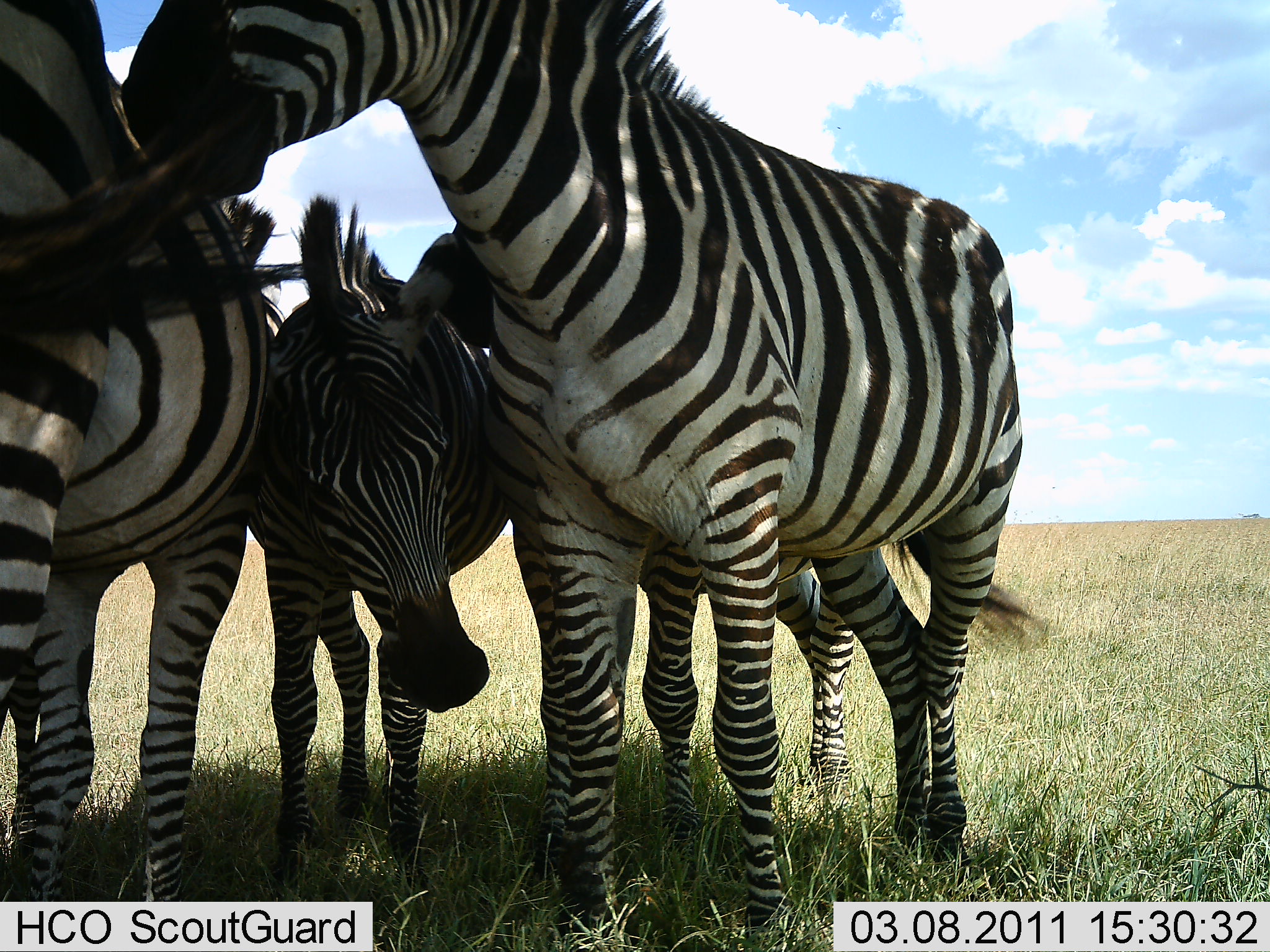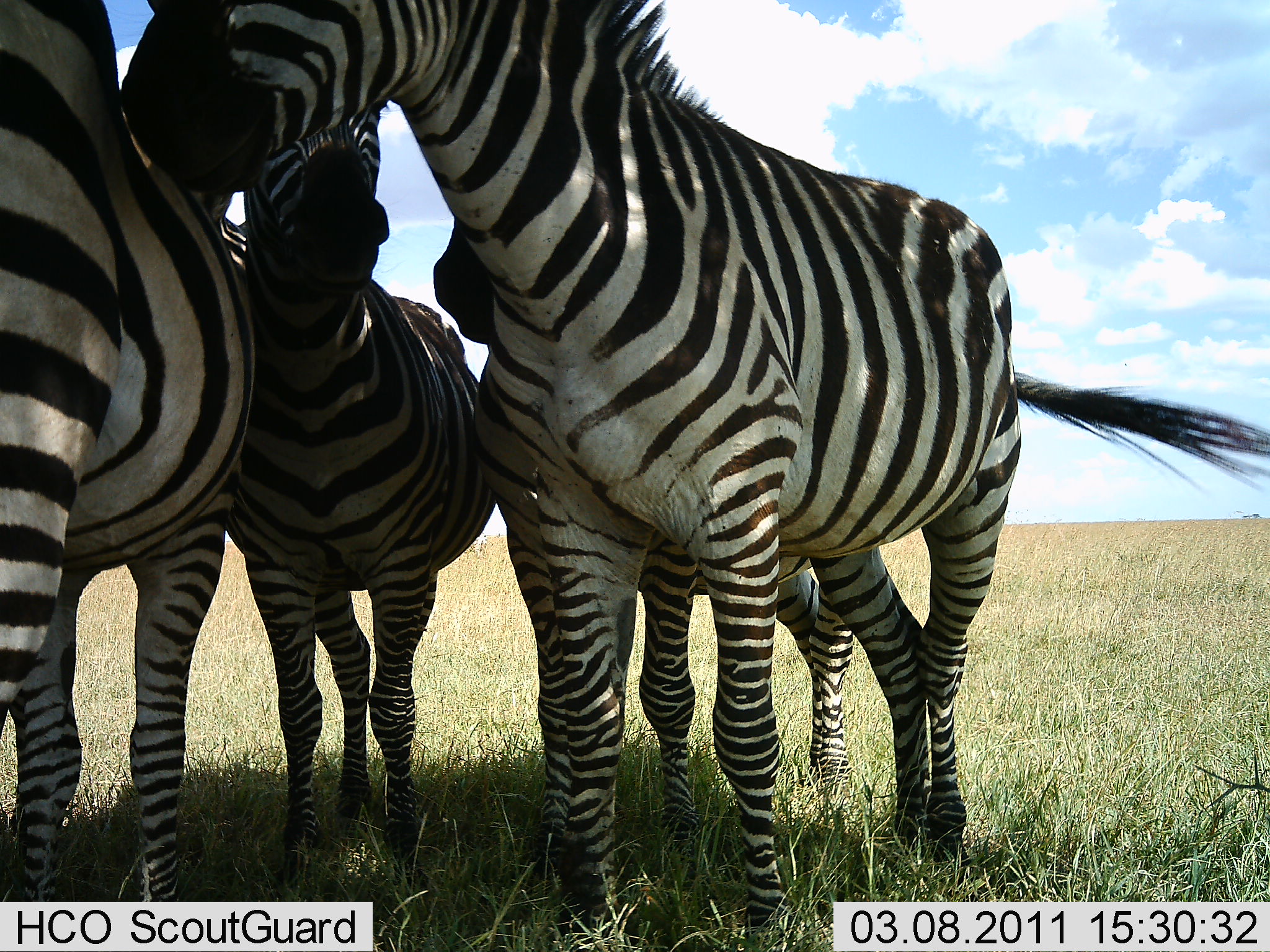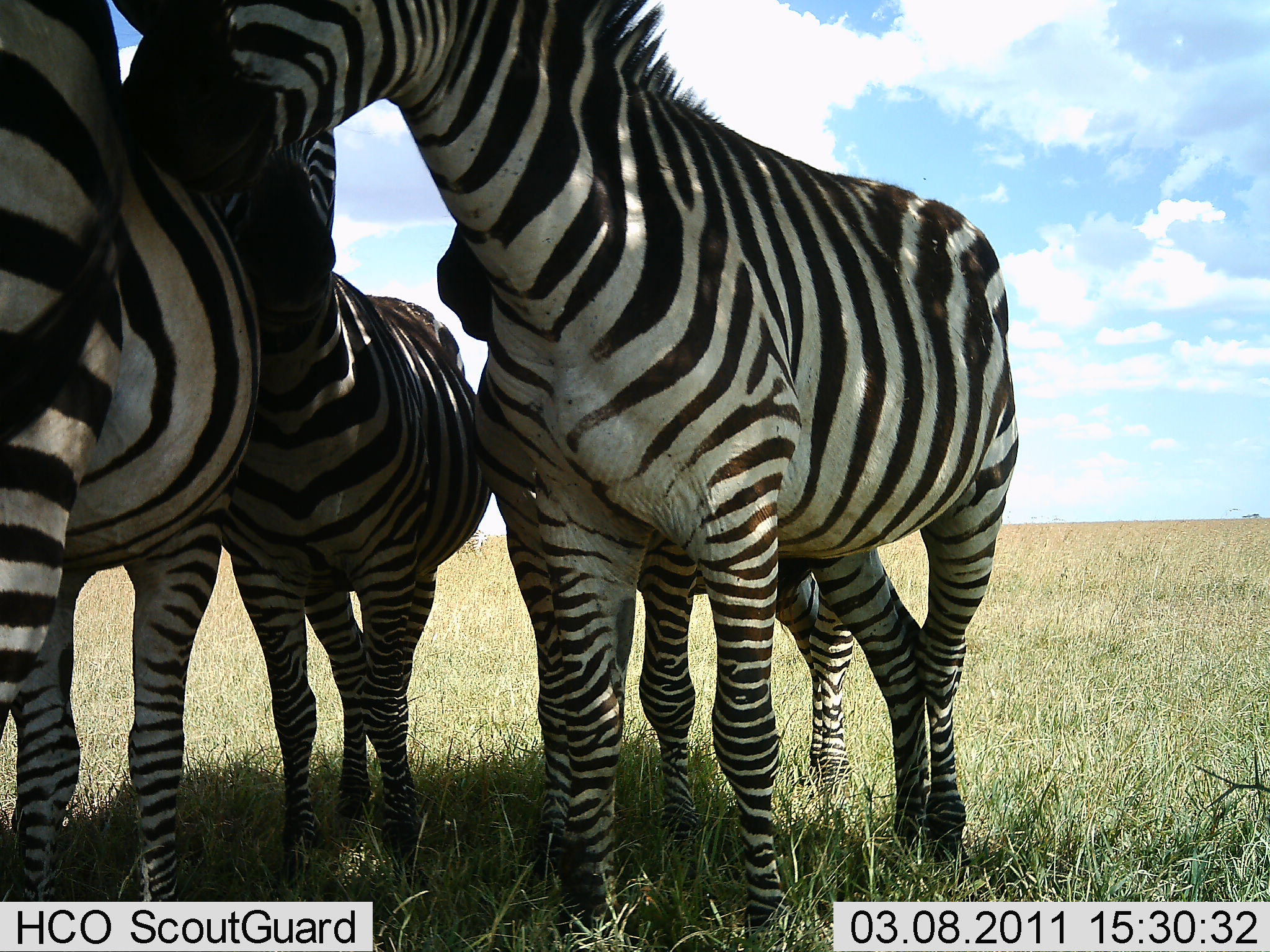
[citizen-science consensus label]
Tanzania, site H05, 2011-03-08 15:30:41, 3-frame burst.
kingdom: Animalia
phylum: Chordata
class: Mammalia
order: Perissodactyla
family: Equidae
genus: Equus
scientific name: Equus quagga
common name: plains zebra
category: zebra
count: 4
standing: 79%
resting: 7%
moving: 7%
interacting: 36%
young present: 7%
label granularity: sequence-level